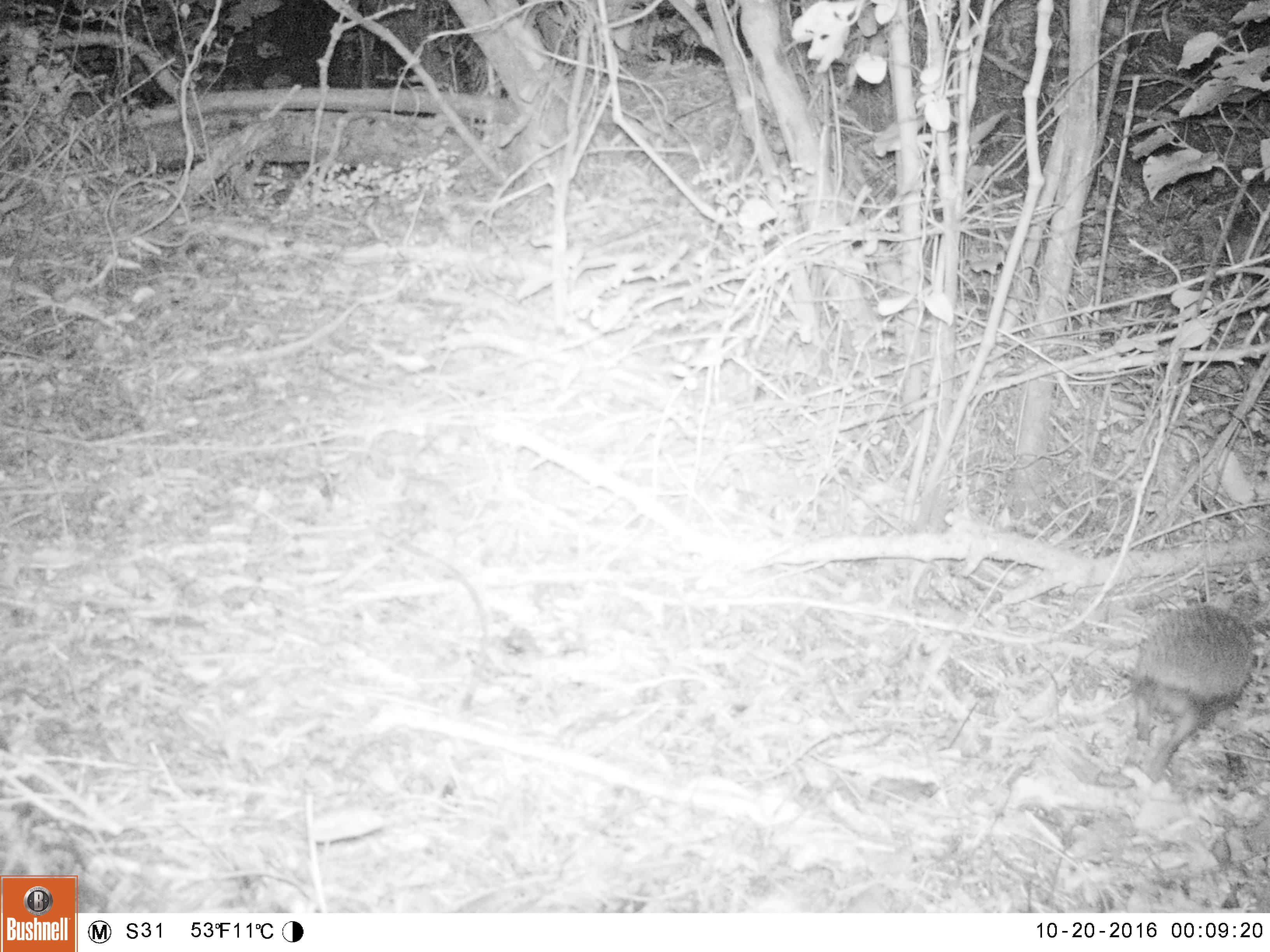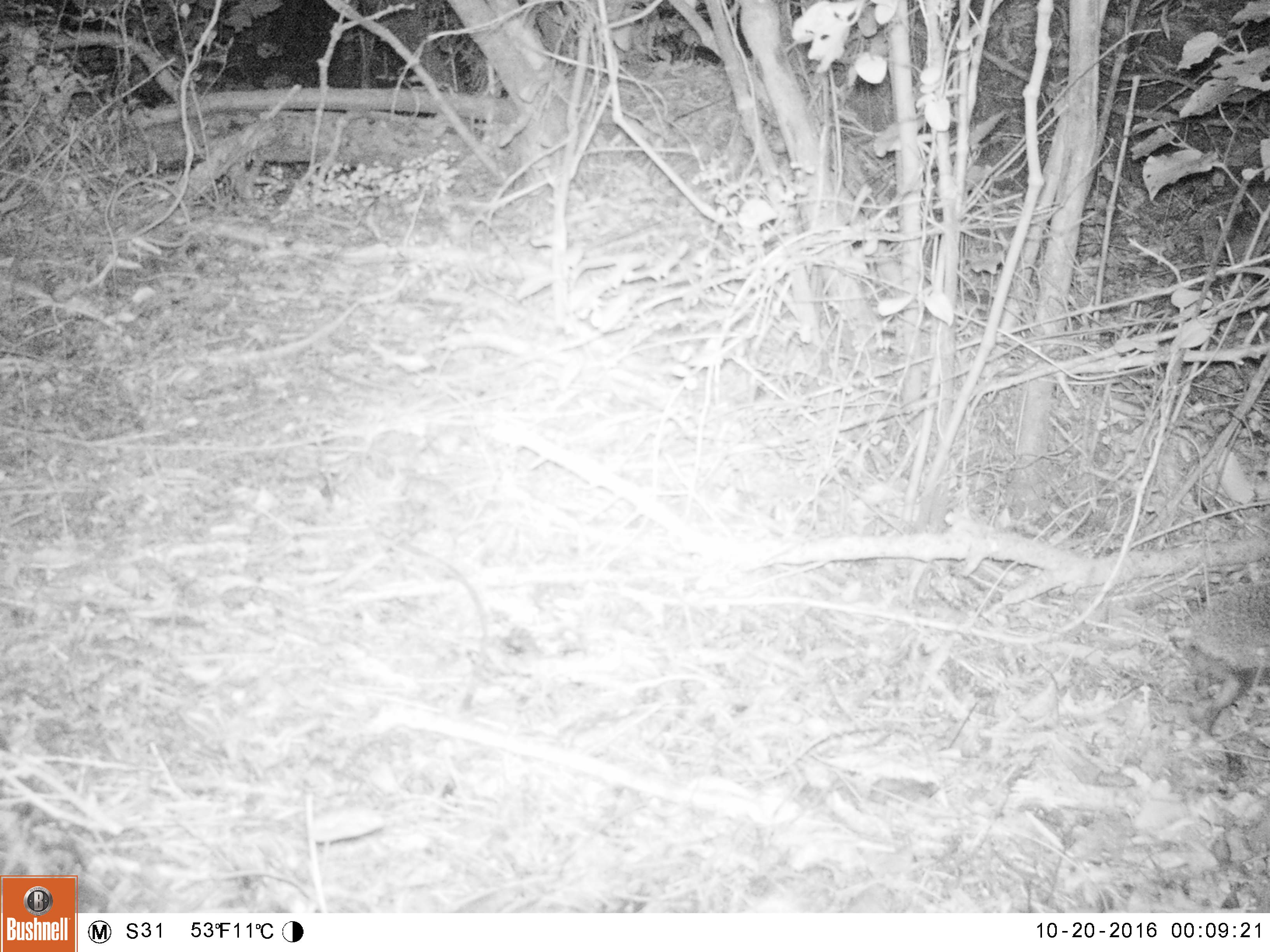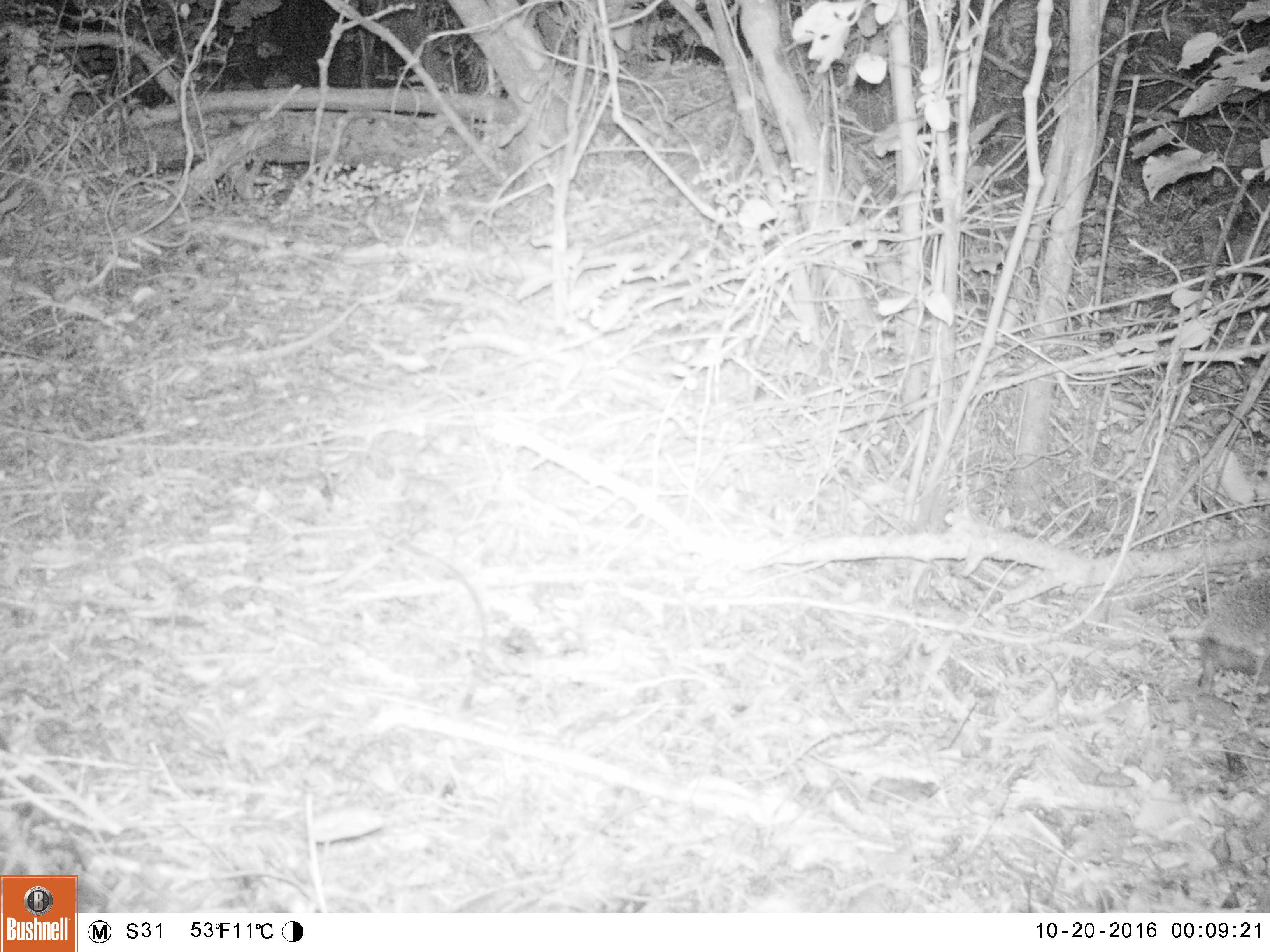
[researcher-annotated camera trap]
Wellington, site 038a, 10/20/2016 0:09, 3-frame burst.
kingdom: Animalia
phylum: Chordata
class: Mammalia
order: Eulipotyphla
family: Erinaceidae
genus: Erinaceus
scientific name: Erinaceus europaeus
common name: hedgehog